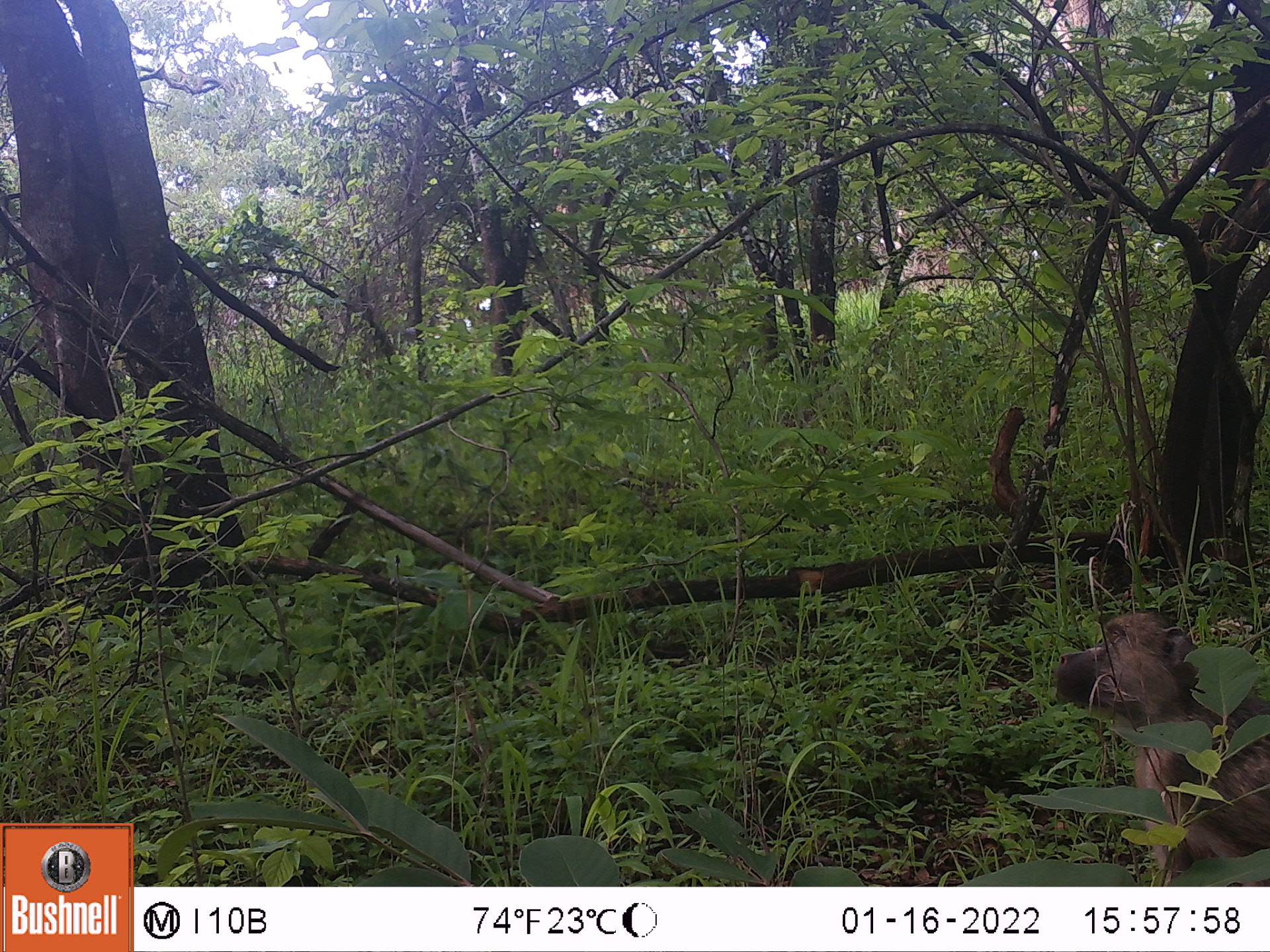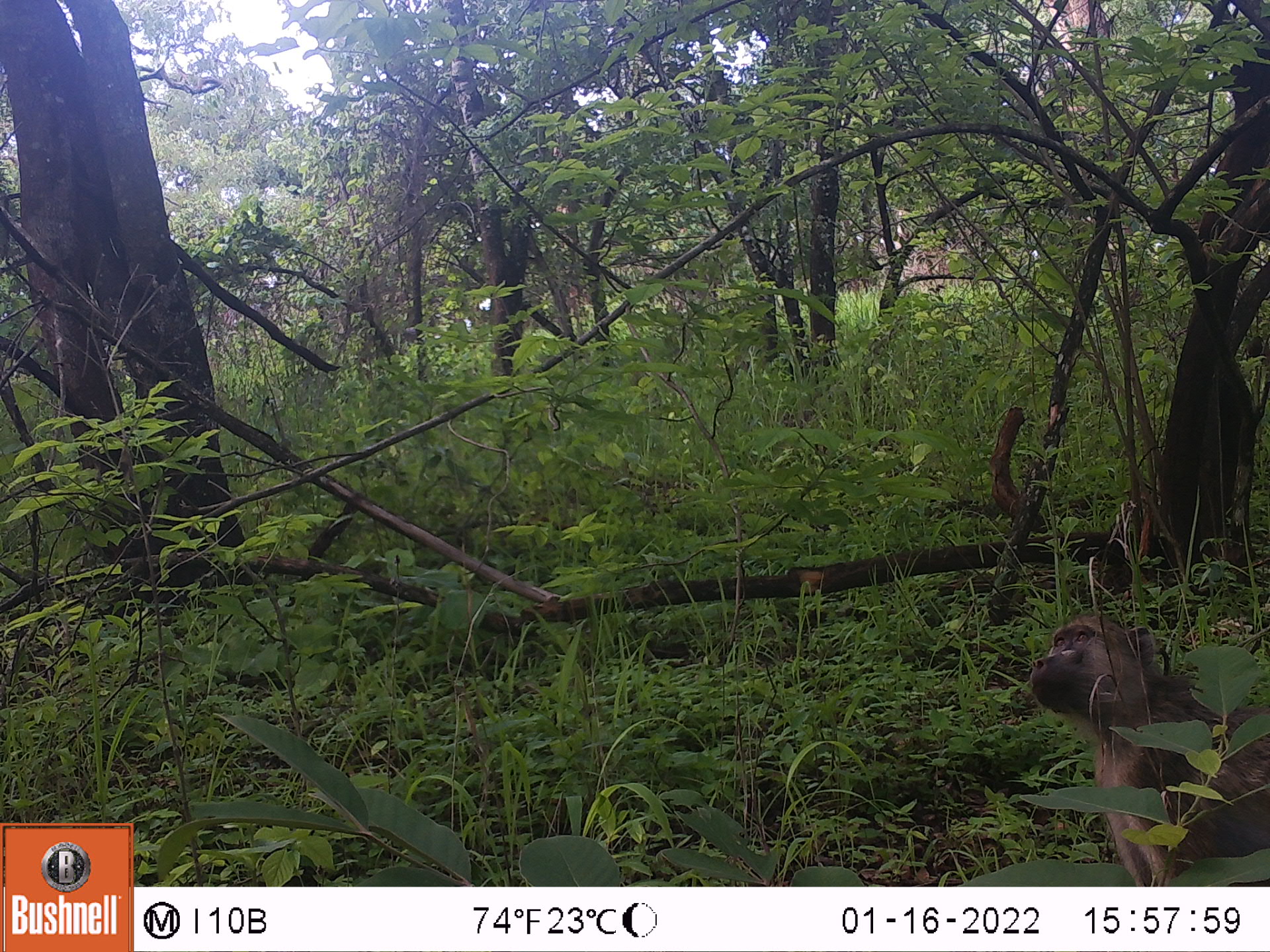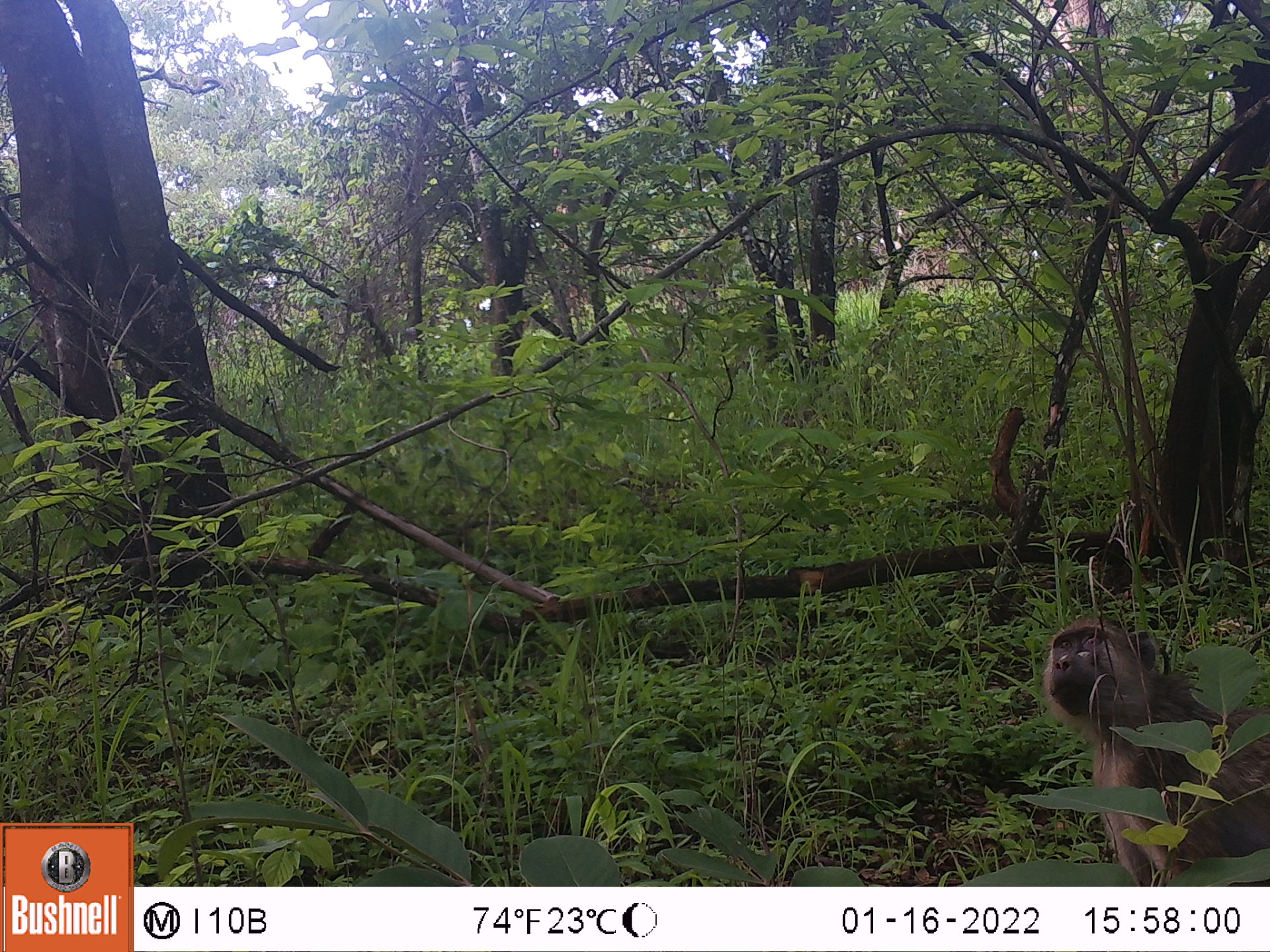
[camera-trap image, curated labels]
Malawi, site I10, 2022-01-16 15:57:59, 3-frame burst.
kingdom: Animalia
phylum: Chordata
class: Mammalia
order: Primates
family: Cercopithecidae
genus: Papio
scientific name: Papio cynocephalus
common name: yellow baboon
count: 1